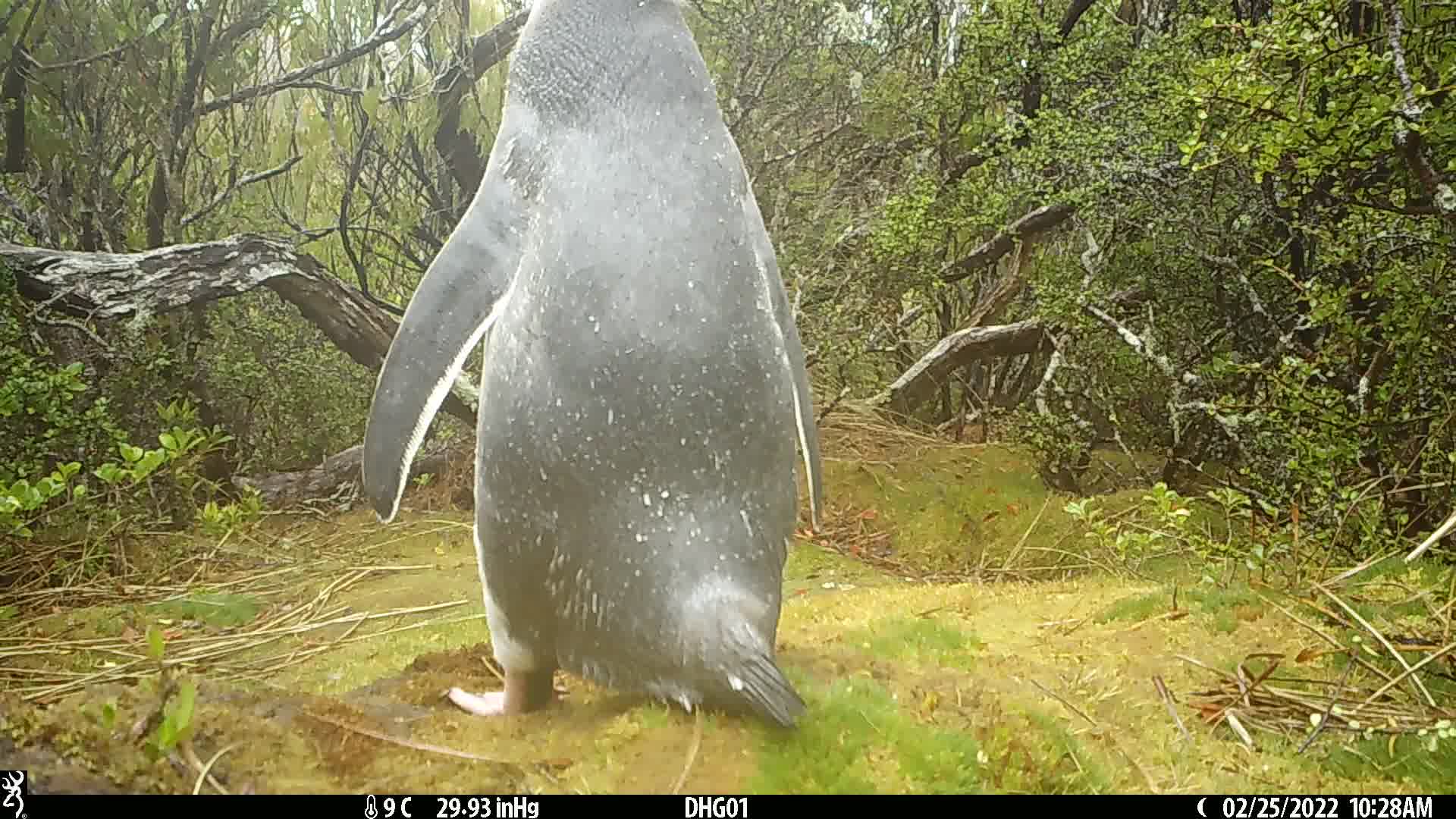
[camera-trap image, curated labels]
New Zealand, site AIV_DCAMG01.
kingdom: Animalia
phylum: Chordata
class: Aves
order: Sphenisciformes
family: Spheniscidae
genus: Megadyptes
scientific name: Megadyptes antipodes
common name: yellow-eyed penguin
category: yellow eyed penguin